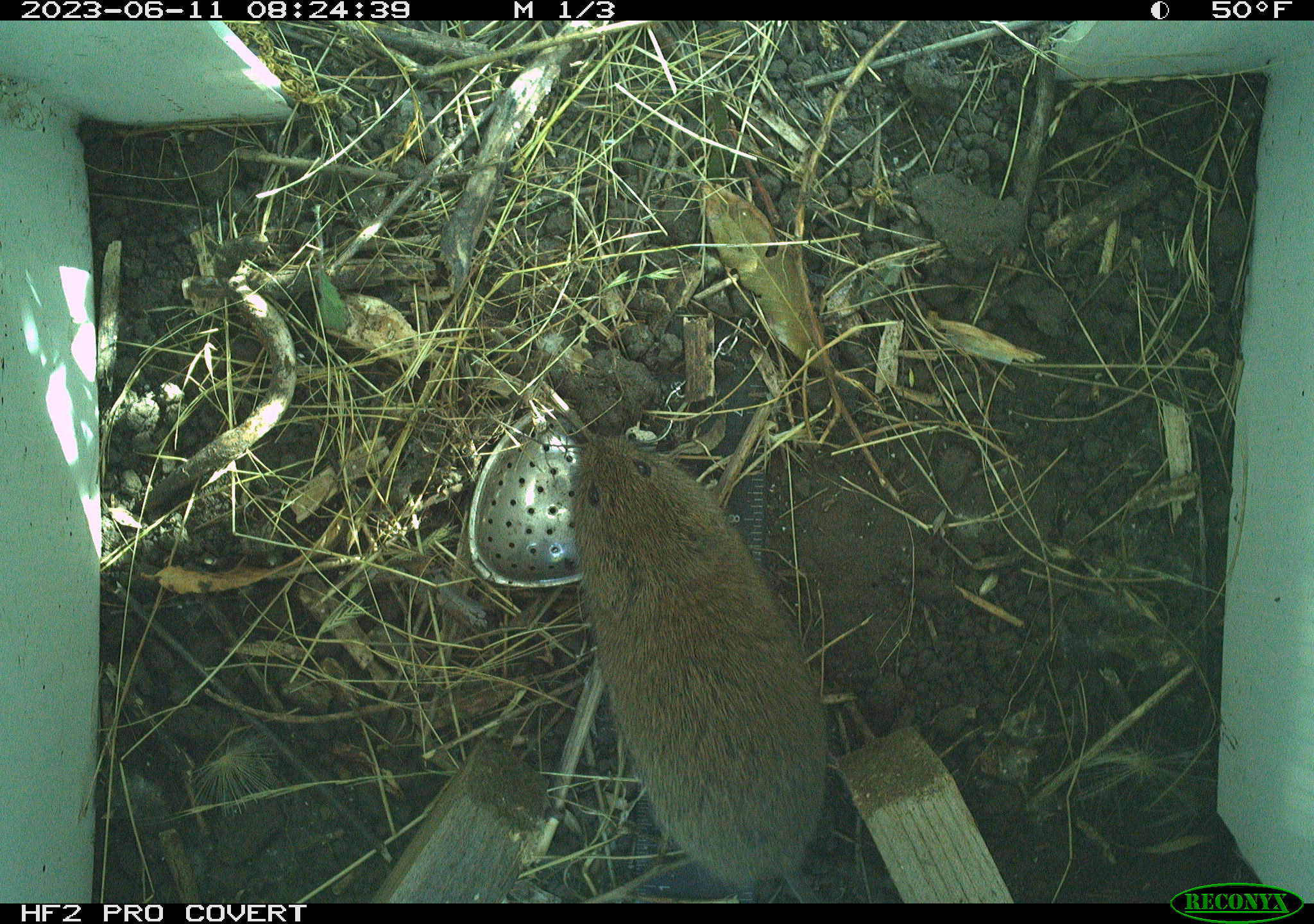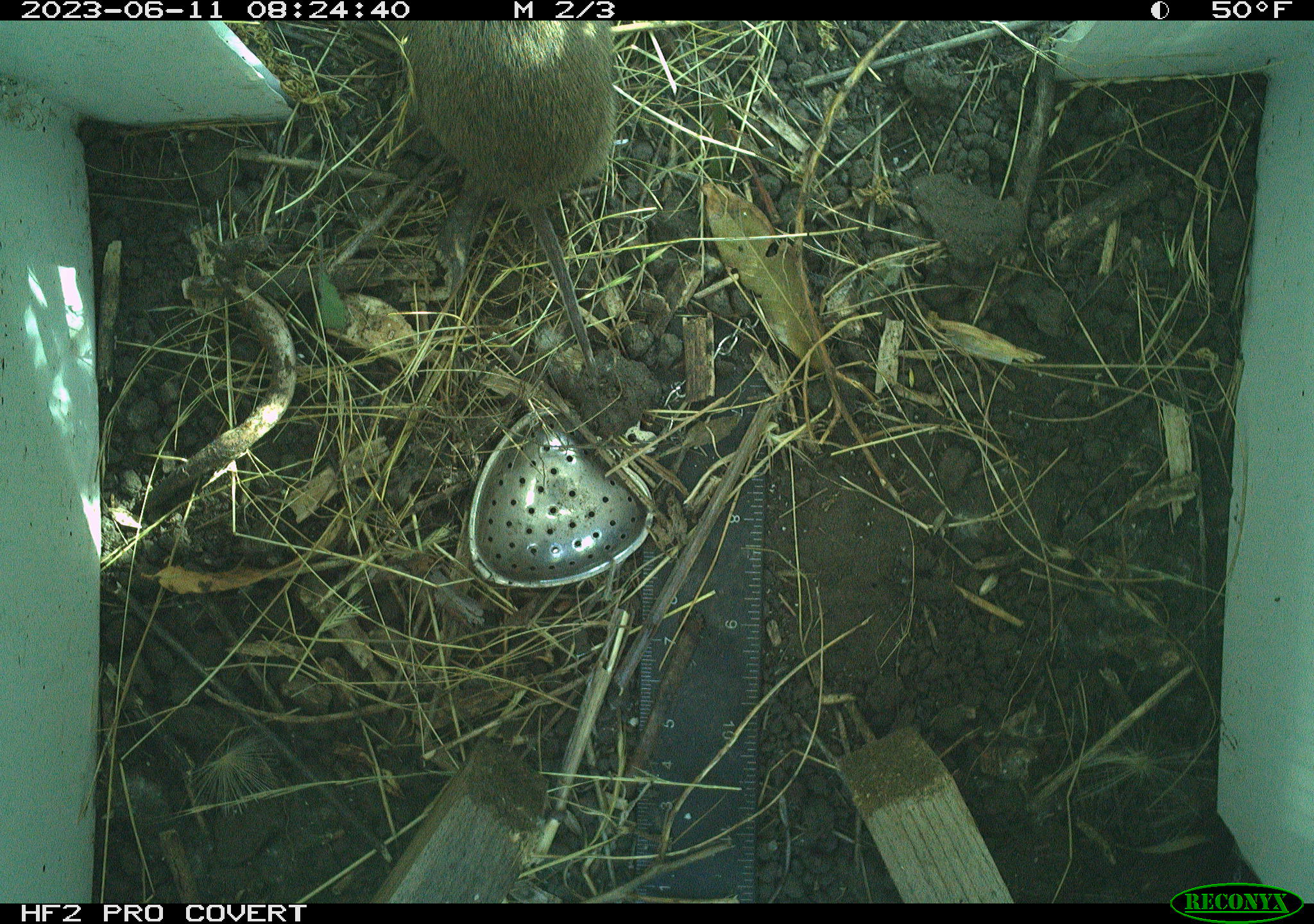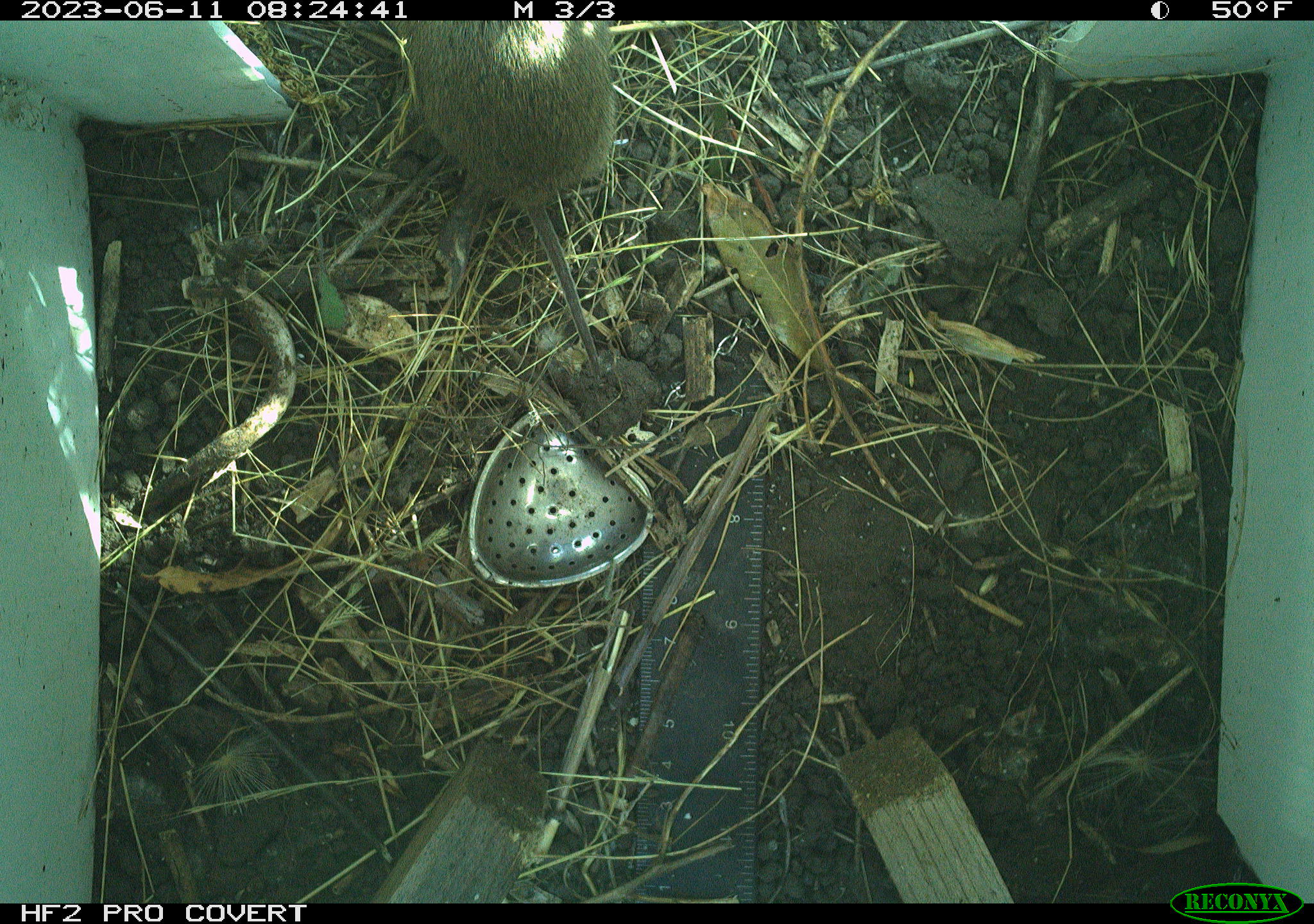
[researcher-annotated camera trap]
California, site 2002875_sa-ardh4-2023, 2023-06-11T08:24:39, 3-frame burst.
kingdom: Animalia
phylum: Chordata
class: Mammalia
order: Rodentia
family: Cricetidae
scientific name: Arvicolinae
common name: voles, lemmings, and muskrats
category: arvicolinae subfamily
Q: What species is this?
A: Arvicolinae subfamily (voles, lemmings, and muskrats) (Arvicolinae).